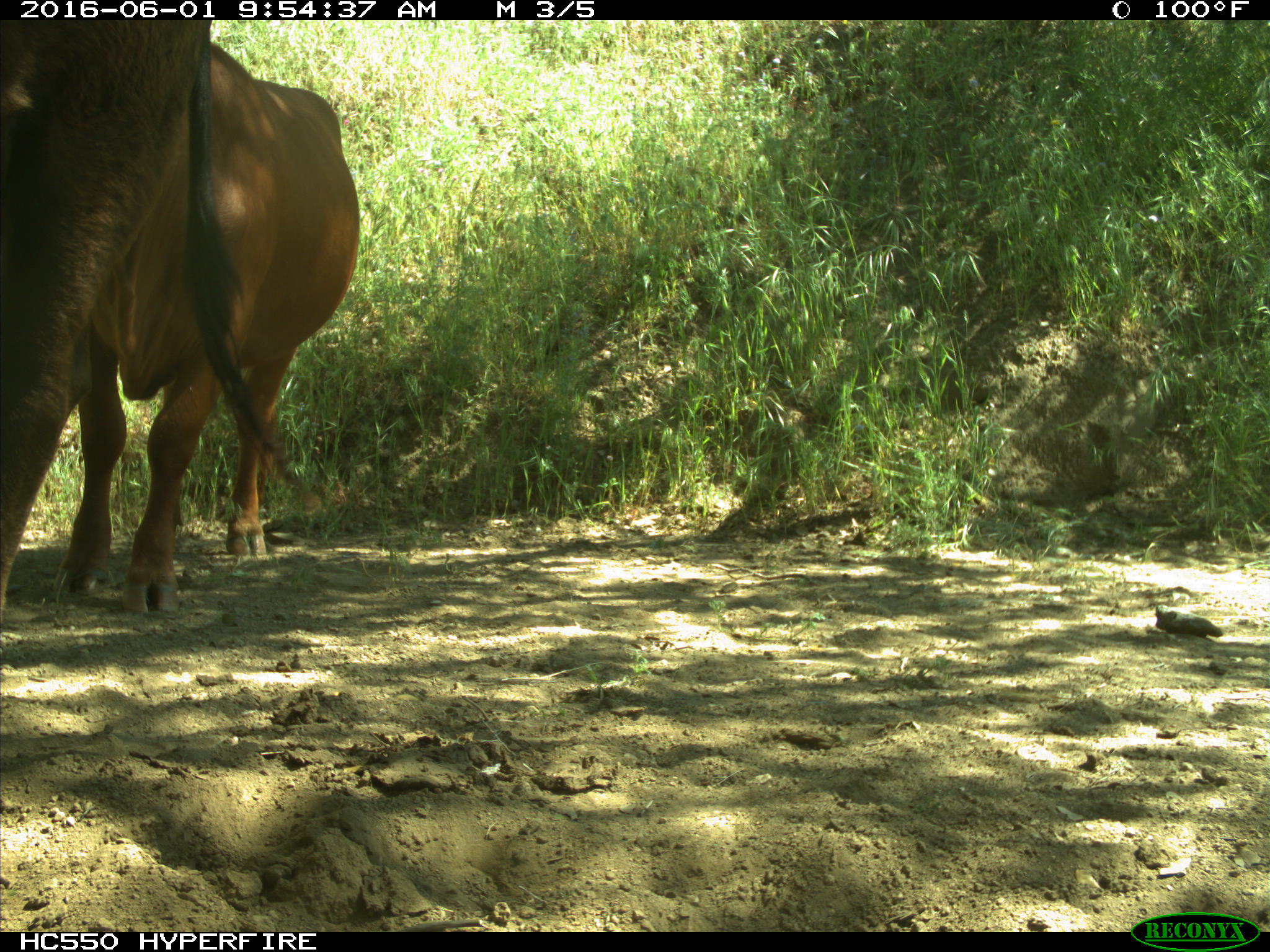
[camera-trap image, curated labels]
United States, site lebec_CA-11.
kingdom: Animalia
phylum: Chordata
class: Mammalia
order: Artiodactyla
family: Bovidae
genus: Bos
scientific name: Bos taurus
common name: domestic cow